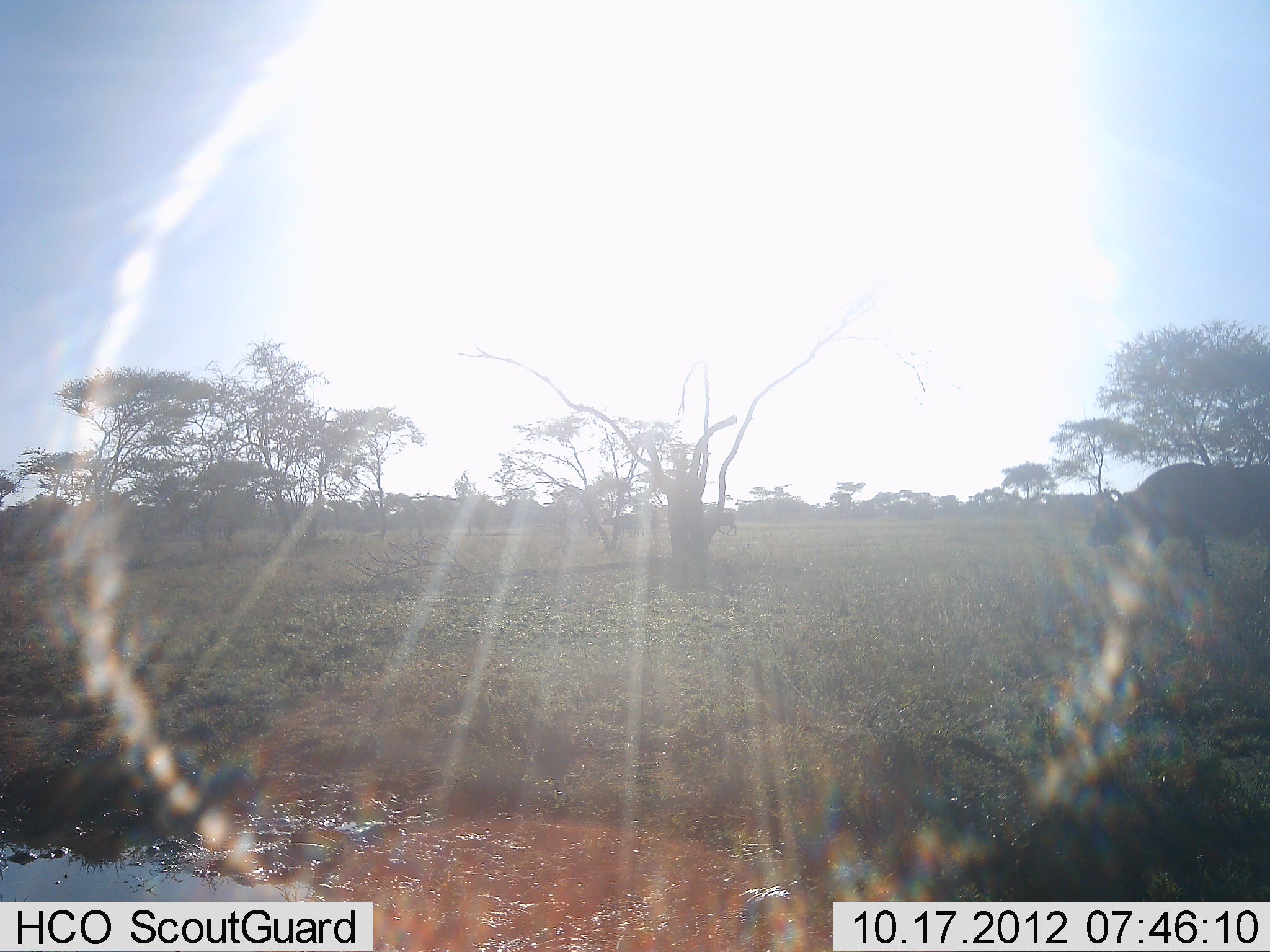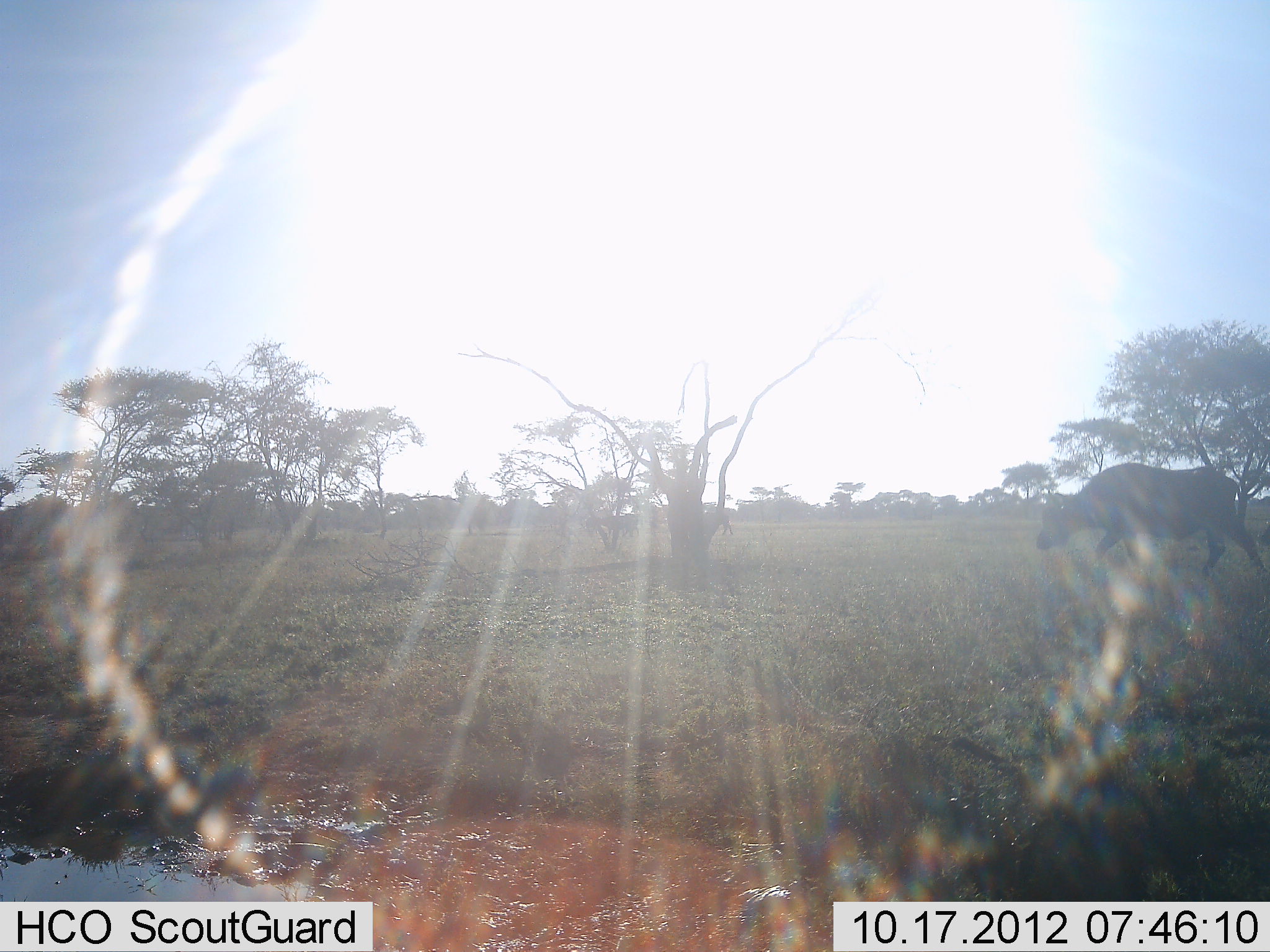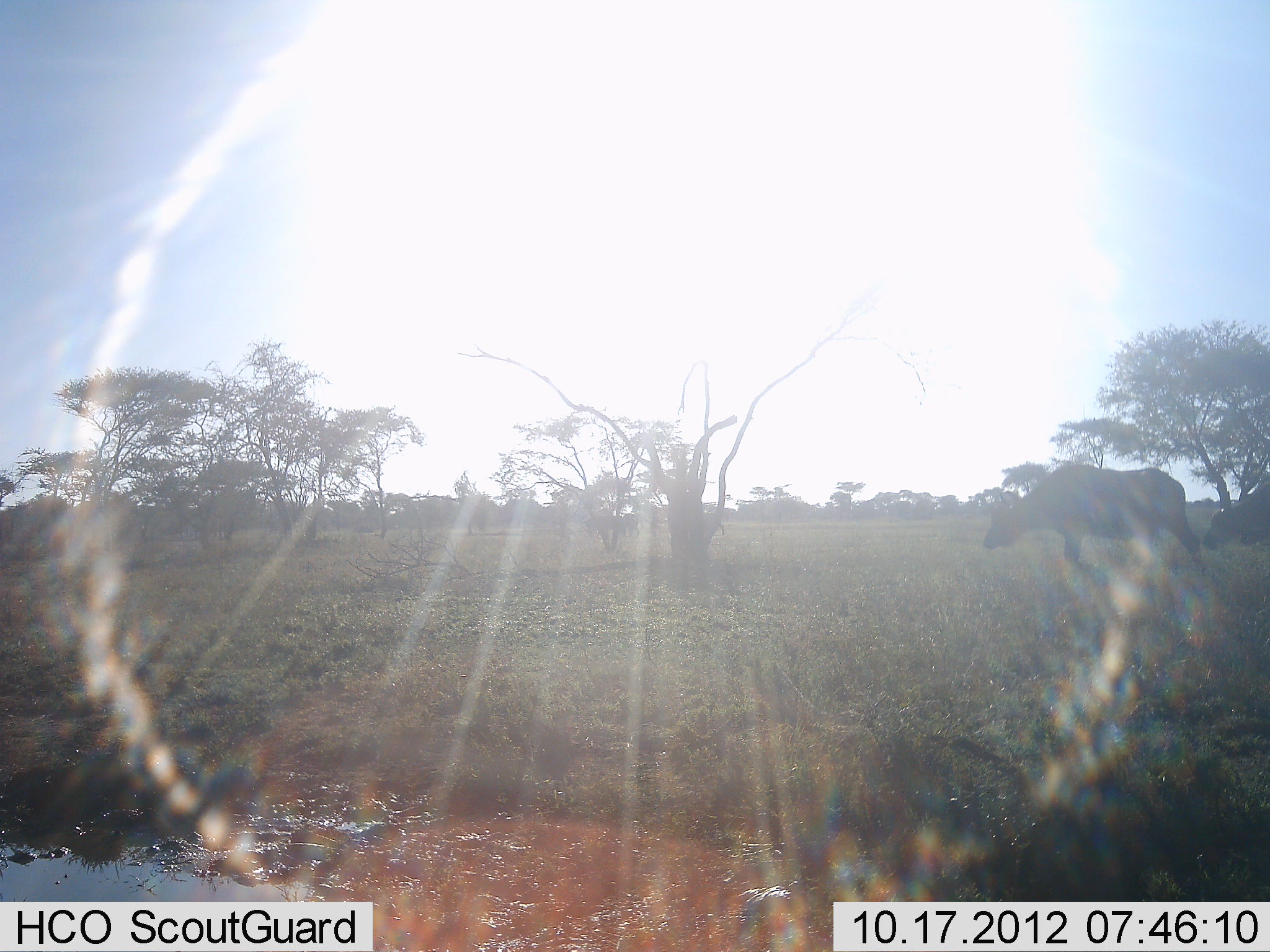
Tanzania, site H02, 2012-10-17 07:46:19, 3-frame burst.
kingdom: Animalia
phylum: Chordata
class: Mammalia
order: Artiodactyla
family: Bovidae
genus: Syncerus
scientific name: Syncerus caffer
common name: cape buffalo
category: buffalo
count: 2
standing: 0%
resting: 0%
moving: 100%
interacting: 0%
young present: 0%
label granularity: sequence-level